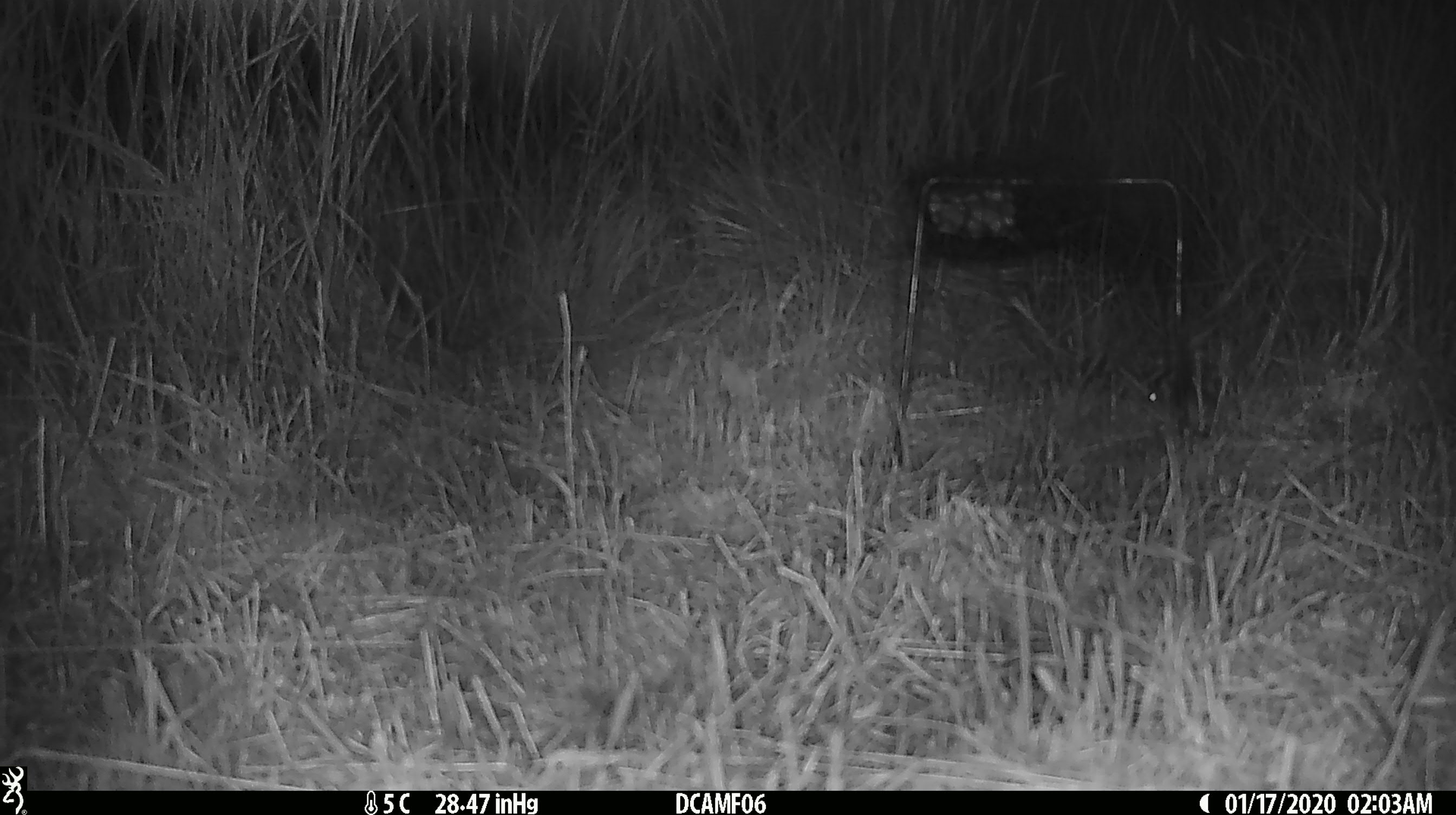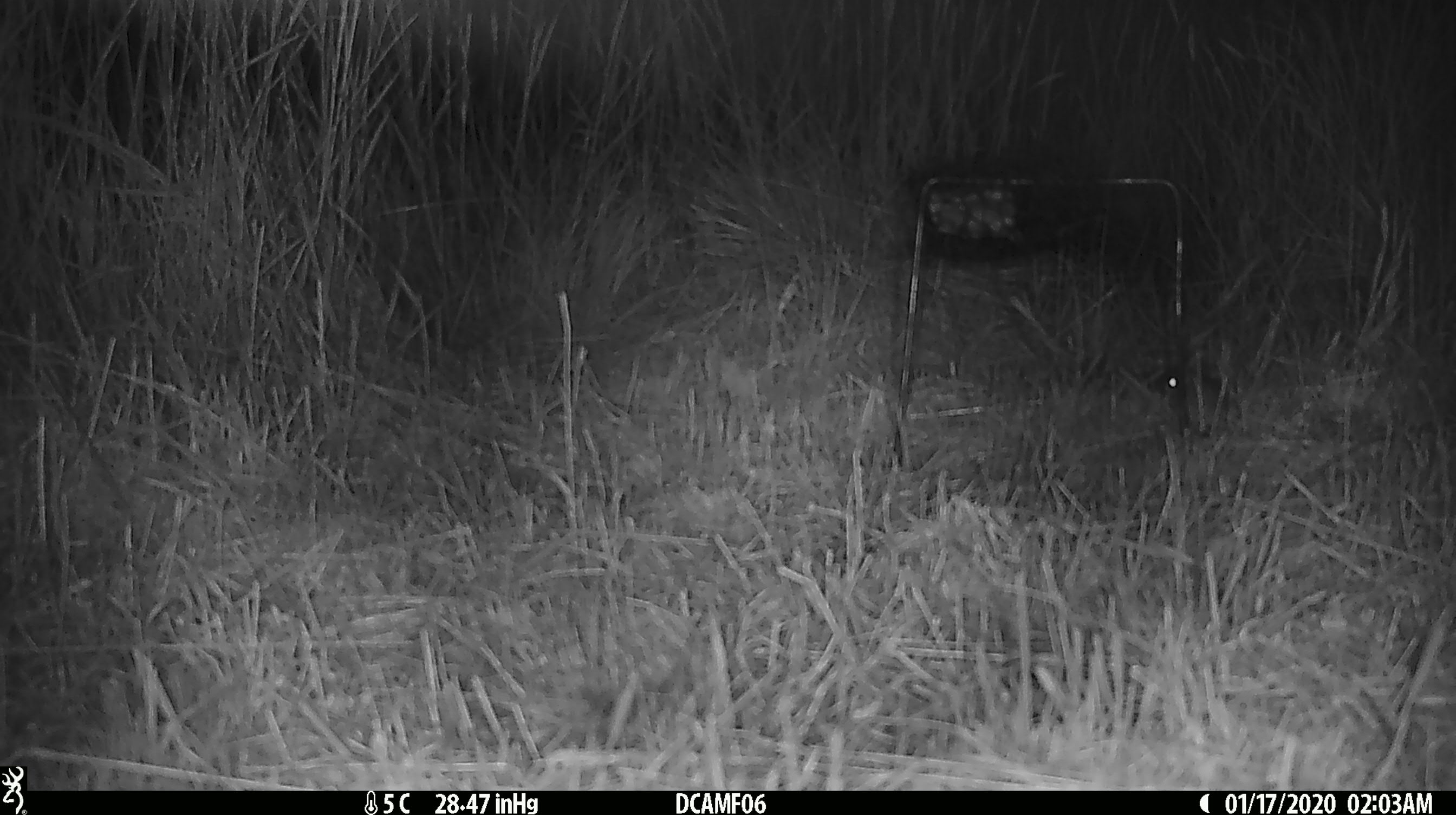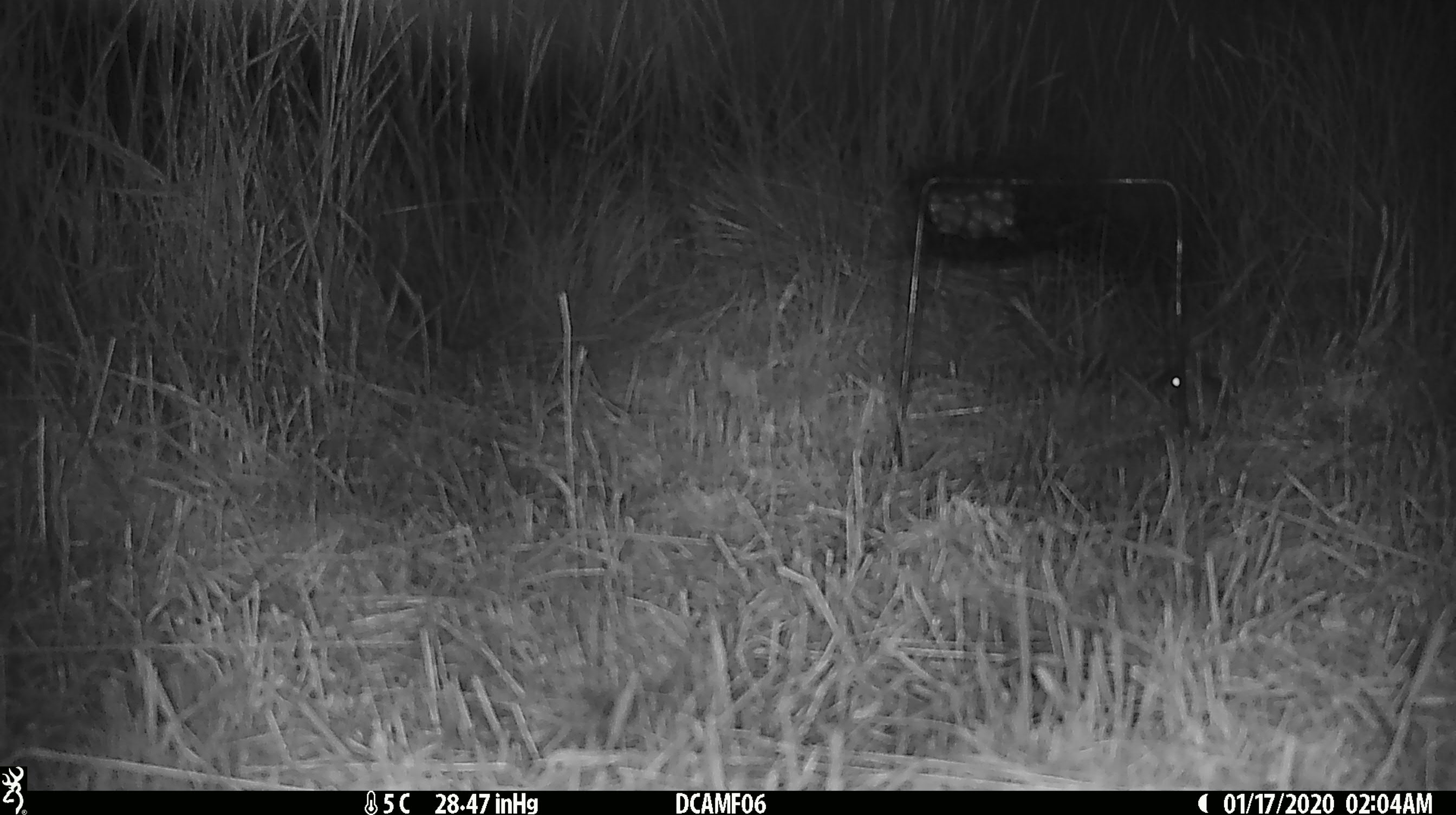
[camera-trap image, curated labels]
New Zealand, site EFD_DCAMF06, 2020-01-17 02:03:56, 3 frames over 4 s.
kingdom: Animalia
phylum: Chordata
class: Mammalia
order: Rodentia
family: Muridae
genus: Mus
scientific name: Mus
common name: mouse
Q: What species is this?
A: Mouse (Mus).